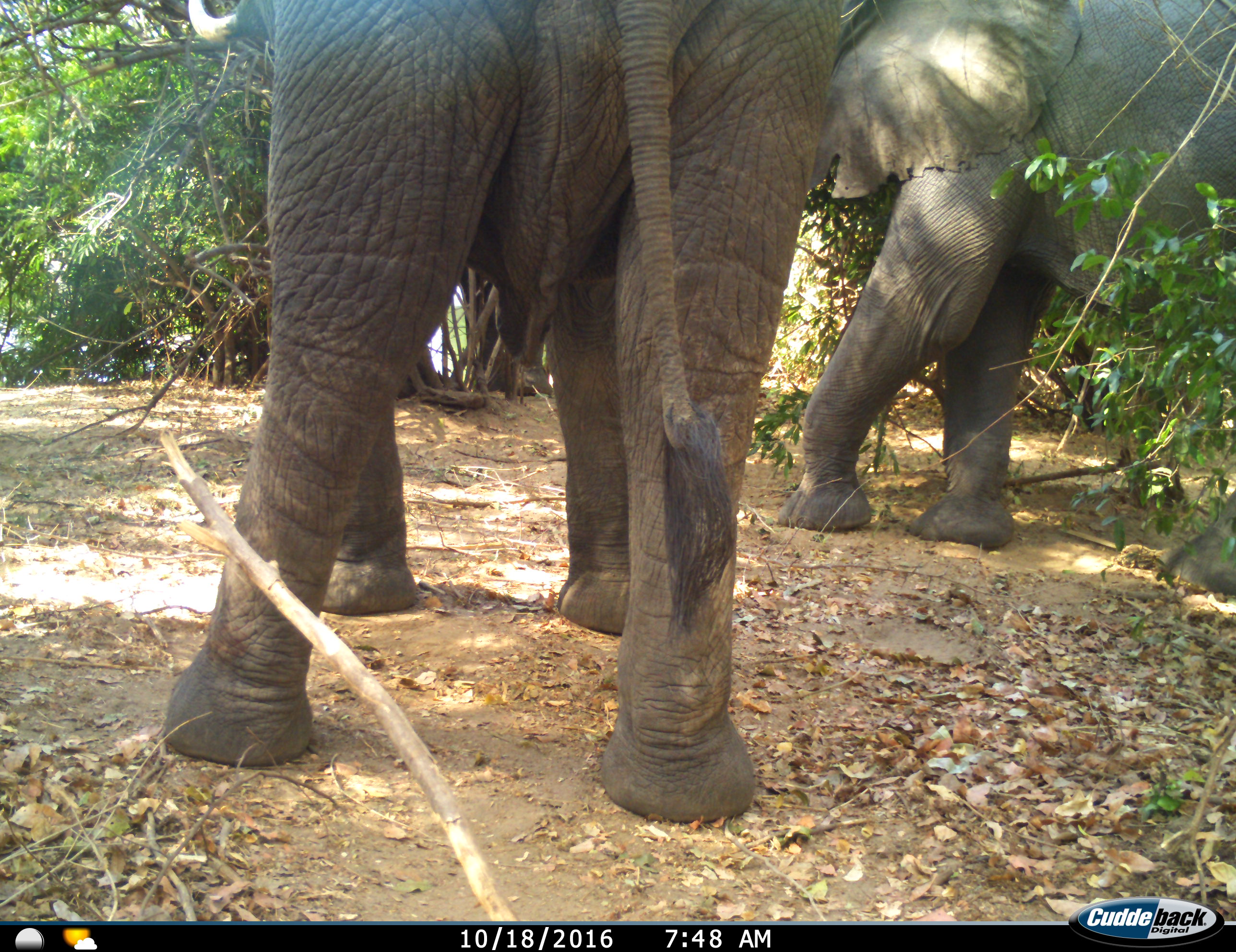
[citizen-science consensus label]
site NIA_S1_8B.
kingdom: Animalia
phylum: Chordata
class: Mammalia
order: Proboscidea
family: Elephantidae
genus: Loxodonta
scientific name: Loxodonta africana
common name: african bush elephant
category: elephant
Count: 2.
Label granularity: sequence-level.